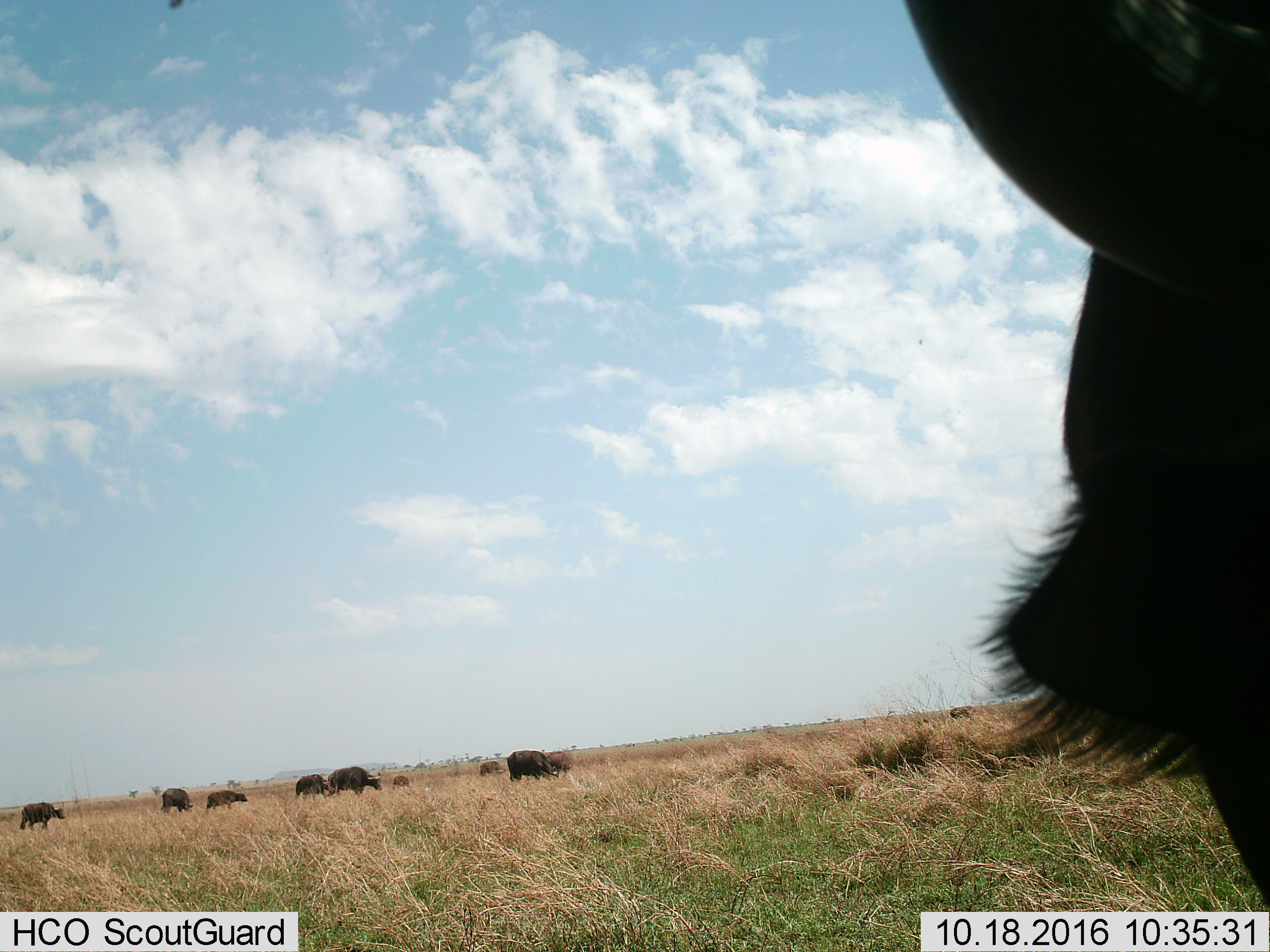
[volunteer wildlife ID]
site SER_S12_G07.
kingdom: Animalia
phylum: Chordata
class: Mammalia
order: Artiodactyla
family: Bovidae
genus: Syncerus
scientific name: Syncerus caffer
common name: african buffalo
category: buffalo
Buffalo (african buffalo) (Syncerus caffer), count 11-50. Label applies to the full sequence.